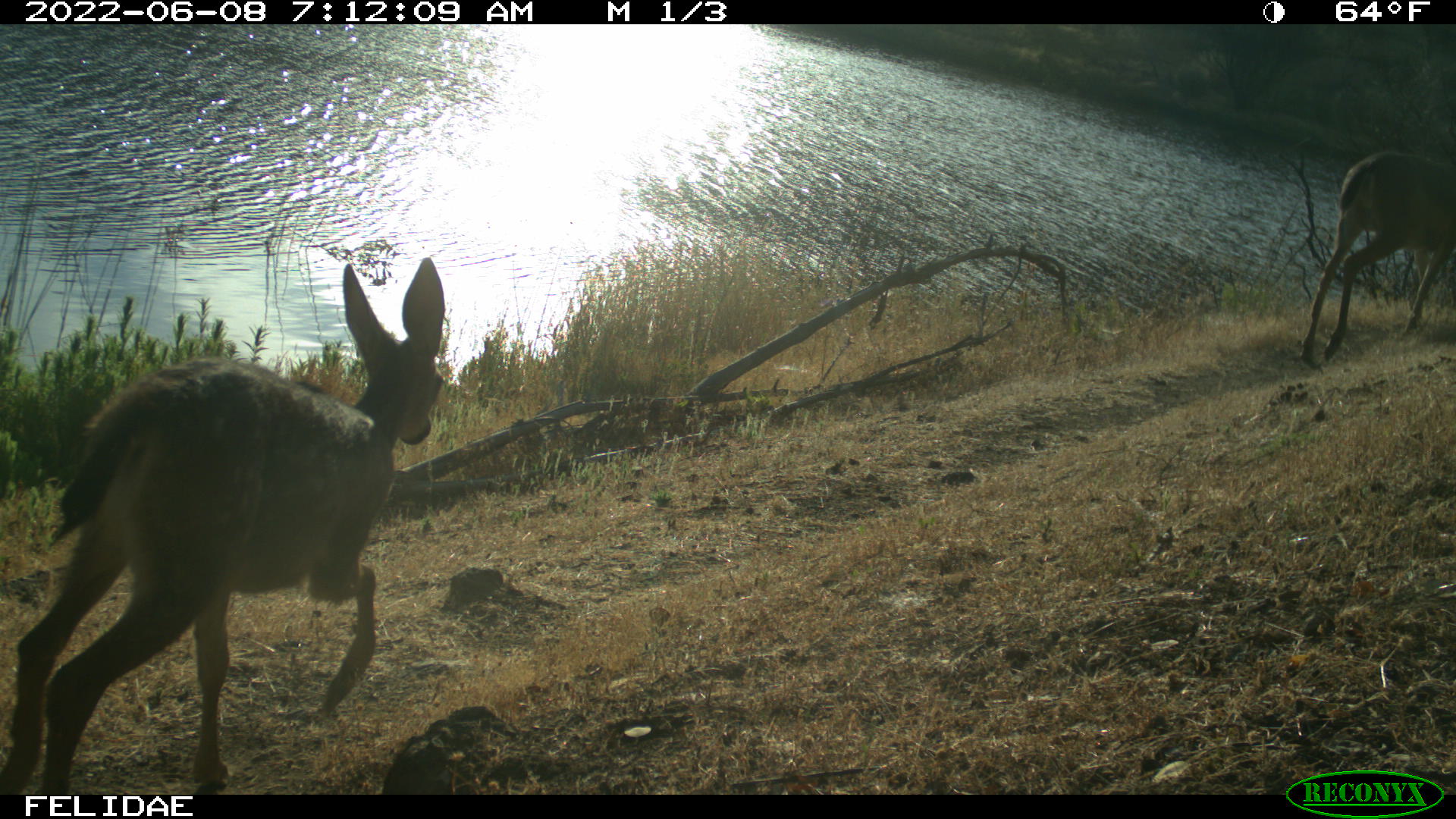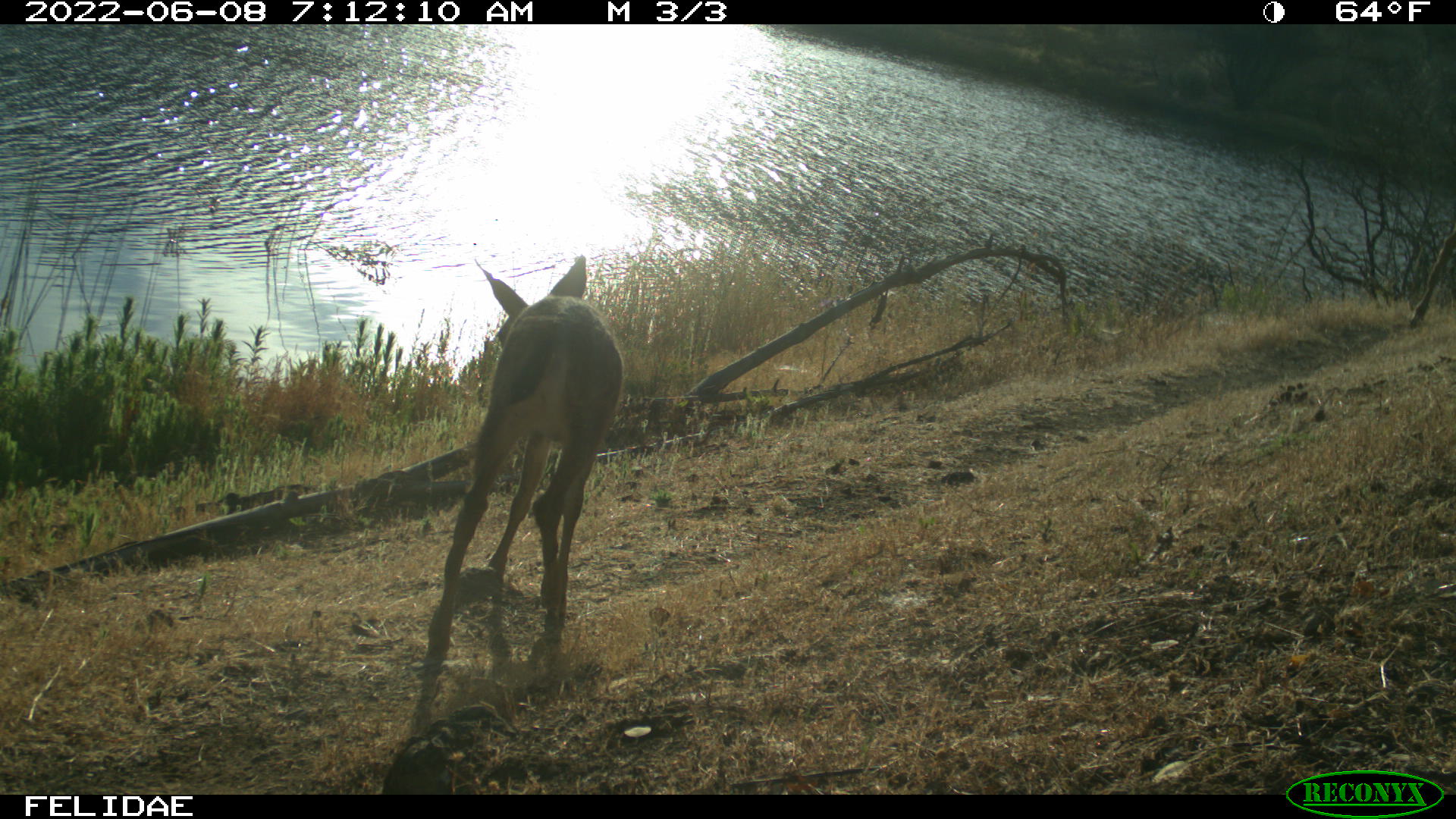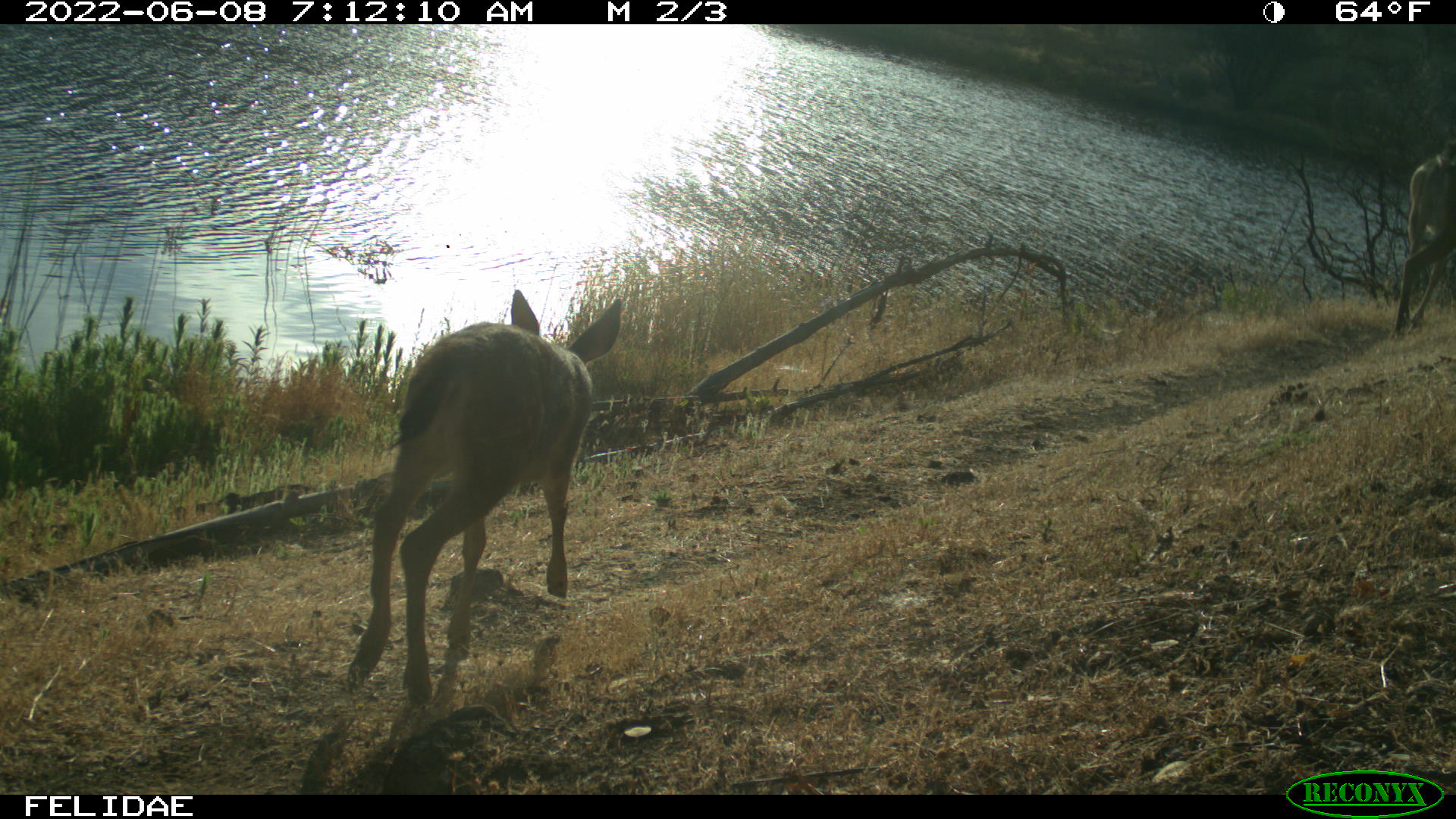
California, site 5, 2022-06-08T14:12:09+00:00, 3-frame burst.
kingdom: Animalia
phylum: Chordata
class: Mammalia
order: Artiodactyla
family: Cervidae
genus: Odocoileus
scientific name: Odocoileus hemionus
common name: mule deer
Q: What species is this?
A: Mule deer (Odocoileus hemionus).